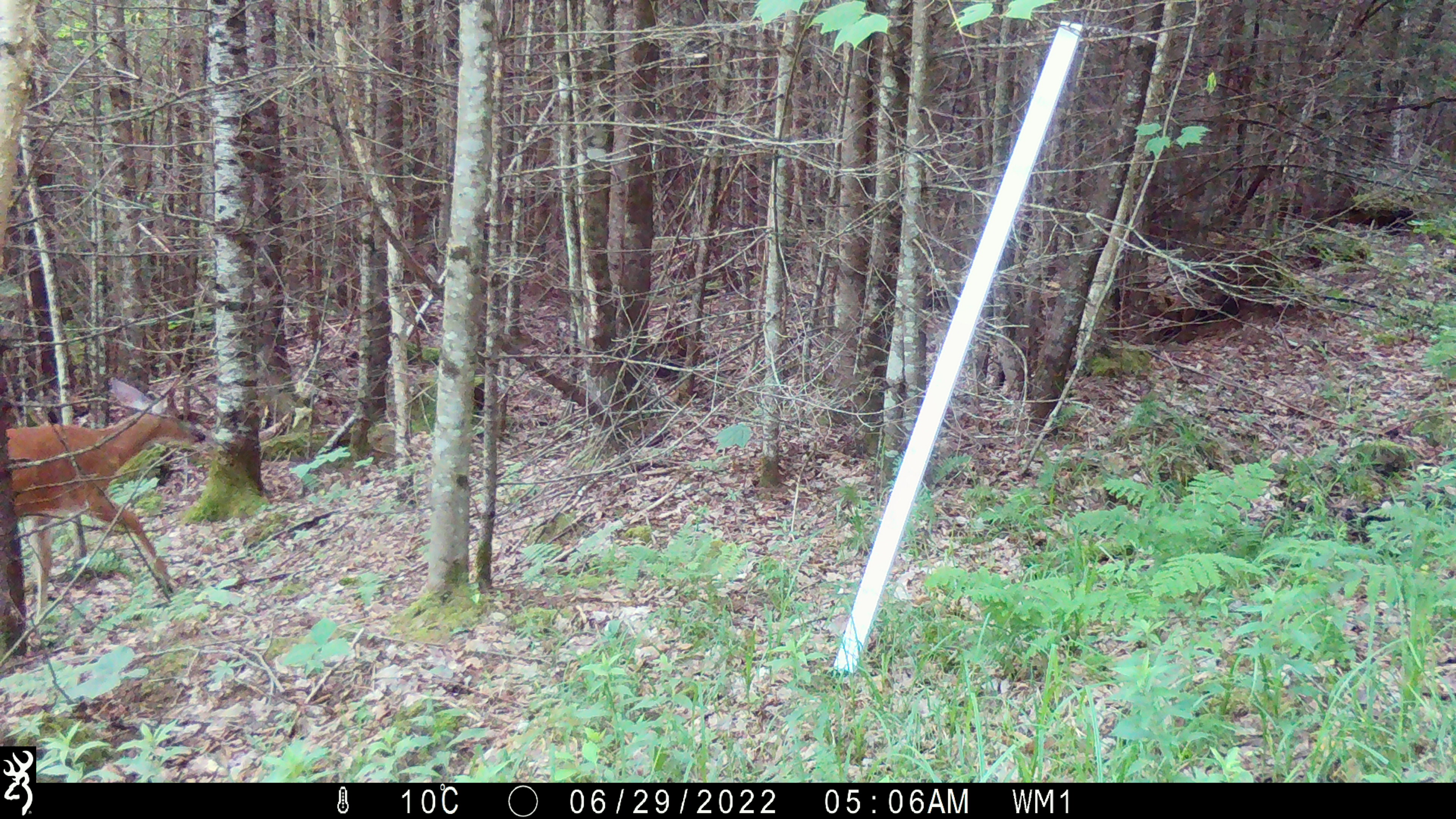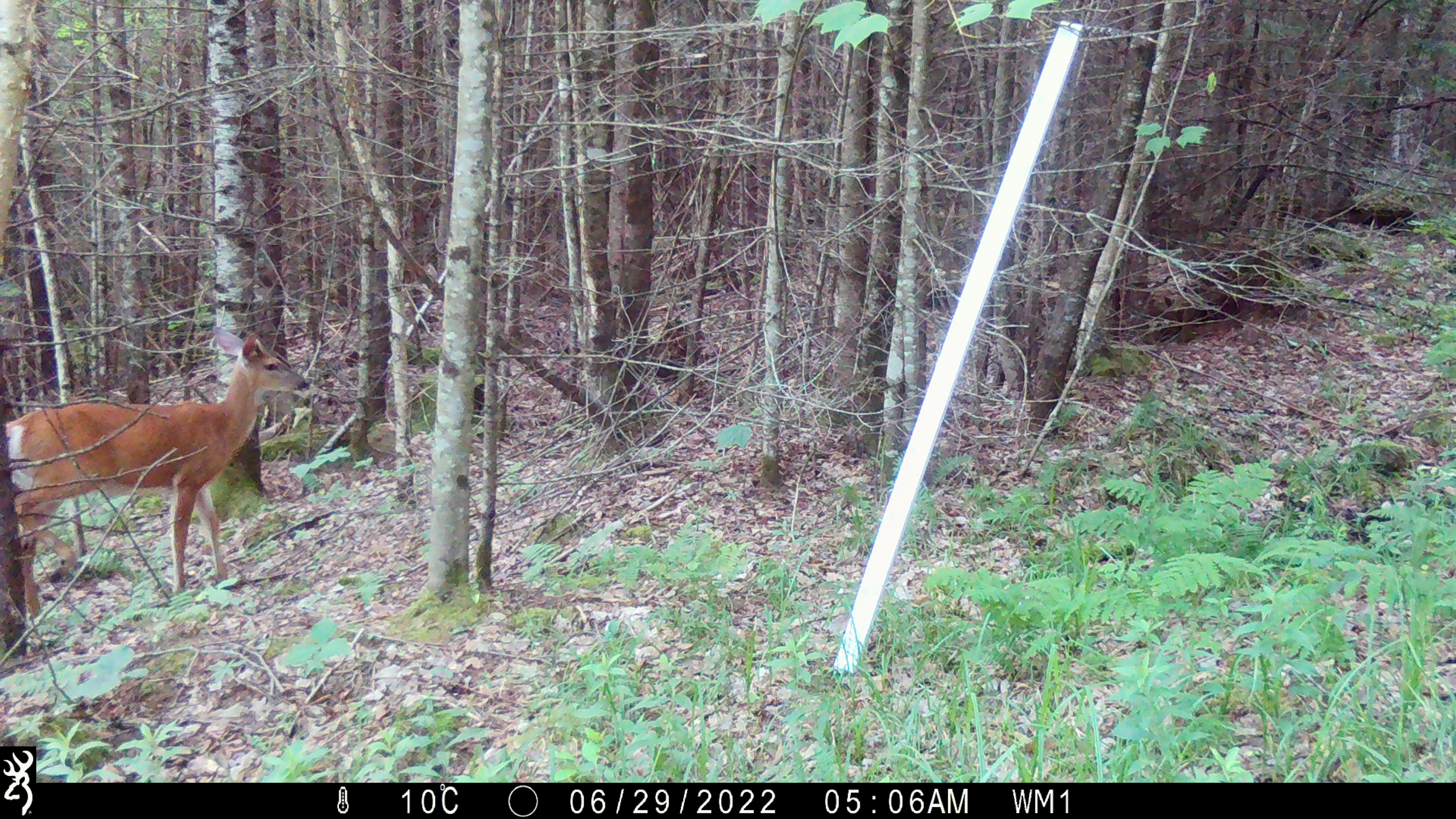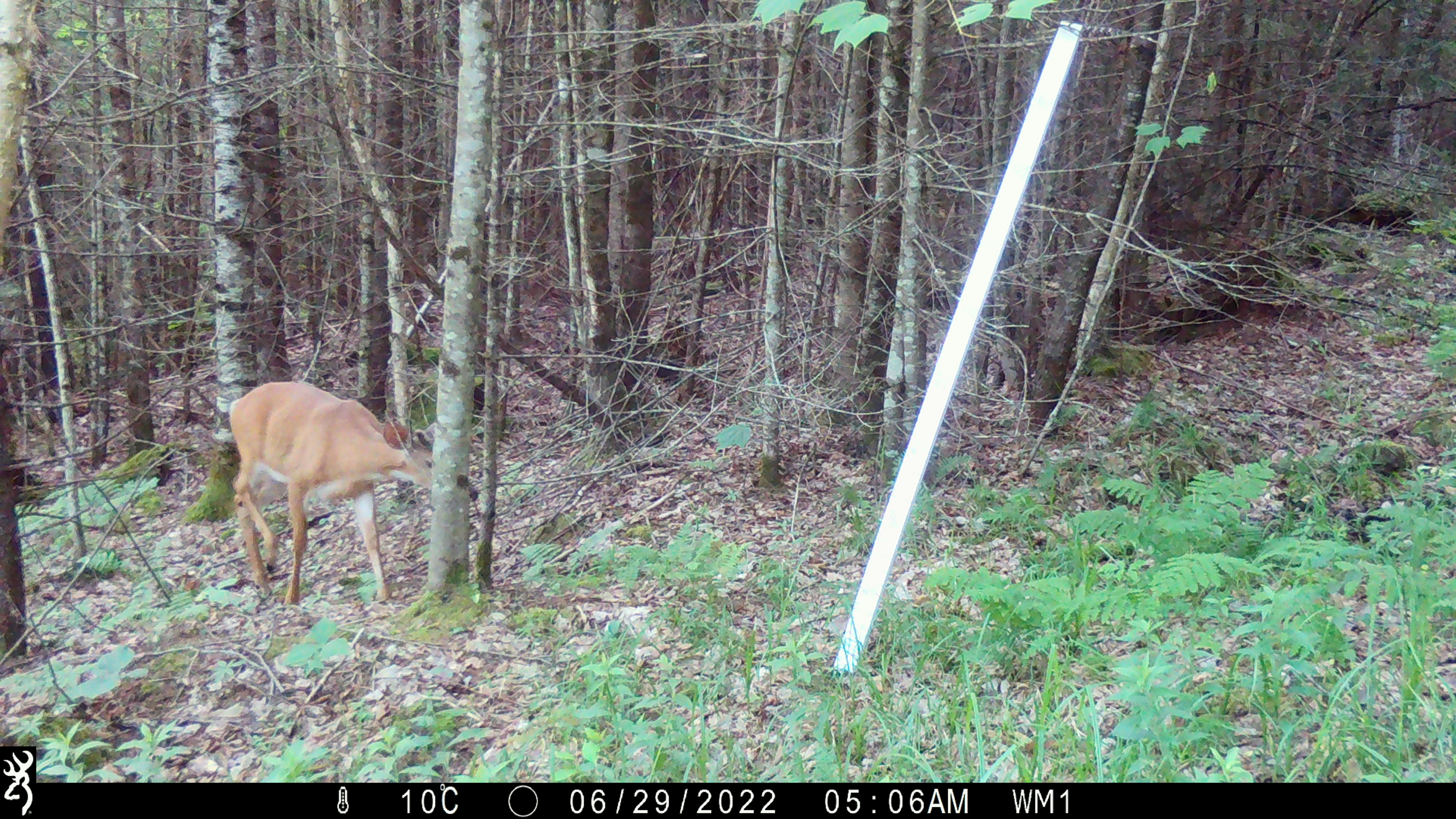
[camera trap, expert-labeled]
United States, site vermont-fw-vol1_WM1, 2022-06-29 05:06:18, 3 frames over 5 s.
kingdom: Animalia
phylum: Chordata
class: Mammalia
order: Artiodactyla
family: Cervidae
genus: Odocoileus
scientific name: Odocoileus virginianus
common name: white-tailed deer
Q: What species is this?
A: White-tailed deer (Odocoileus virginianus).